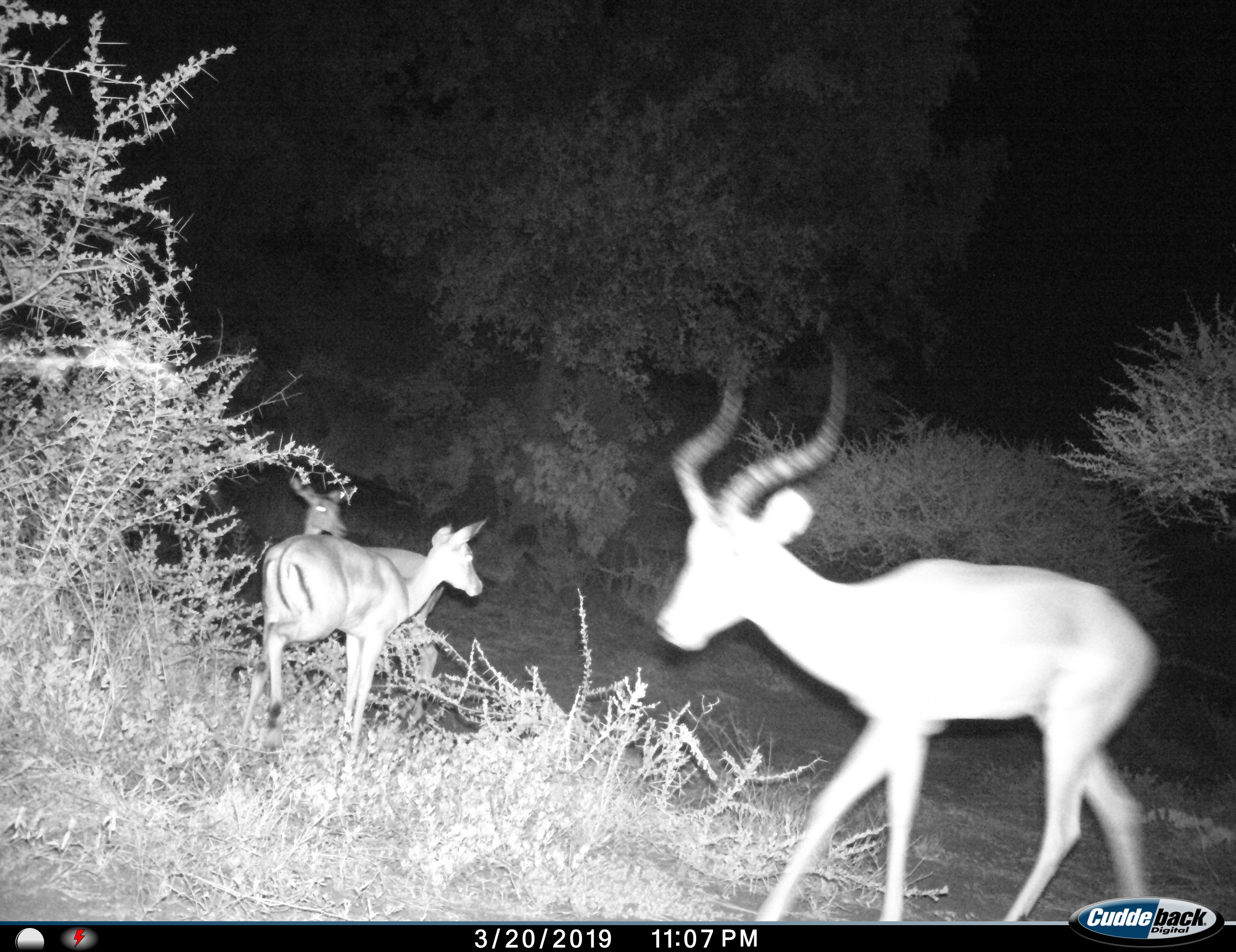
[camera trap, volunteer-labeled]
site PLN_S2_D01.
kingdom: Animalia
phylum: Chordata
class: Mammalia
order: Artiodactyla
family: Bovidae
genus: Aepyceros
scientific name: Aepyceros melampus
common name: impala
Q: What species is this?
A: Impala (Aepyceros melampus).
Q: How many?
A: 3.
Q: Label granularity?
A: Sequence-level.